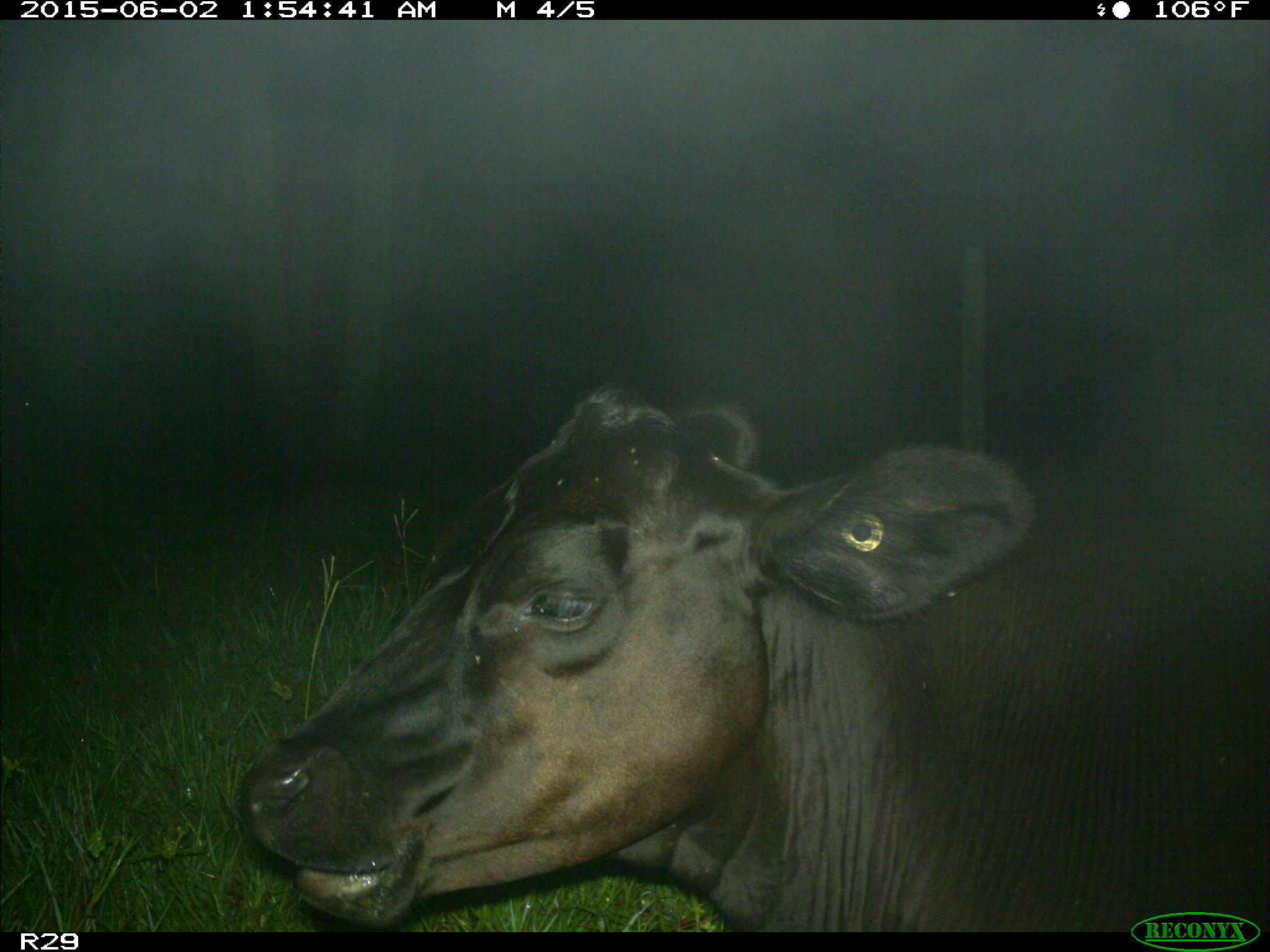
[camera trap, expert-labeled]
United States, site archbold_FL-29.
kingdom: Animalia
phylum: Chordata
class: Mammalia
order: Artiodactyla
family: Bovidae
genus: Bos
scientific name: Bos taurus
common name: domestic cow